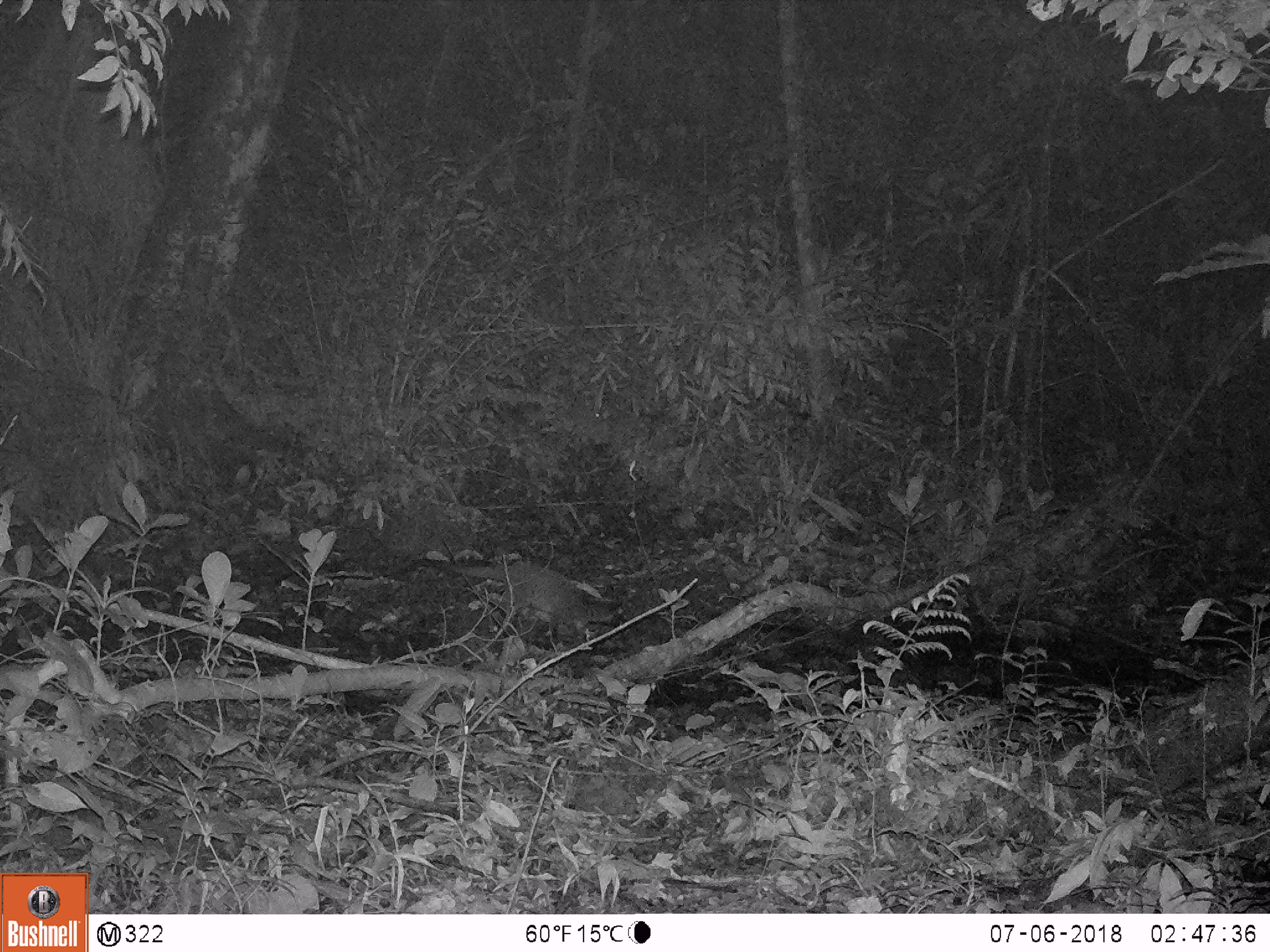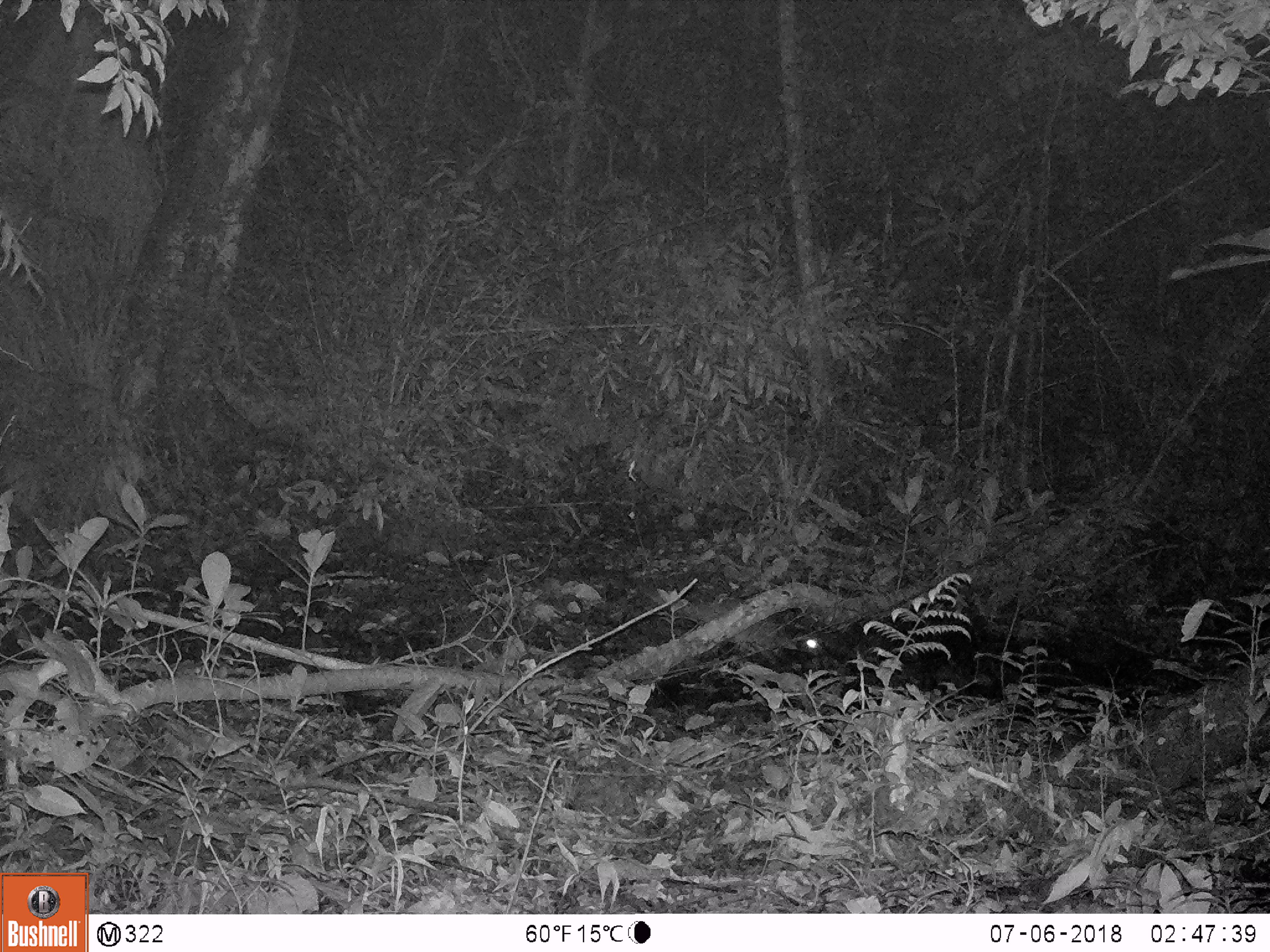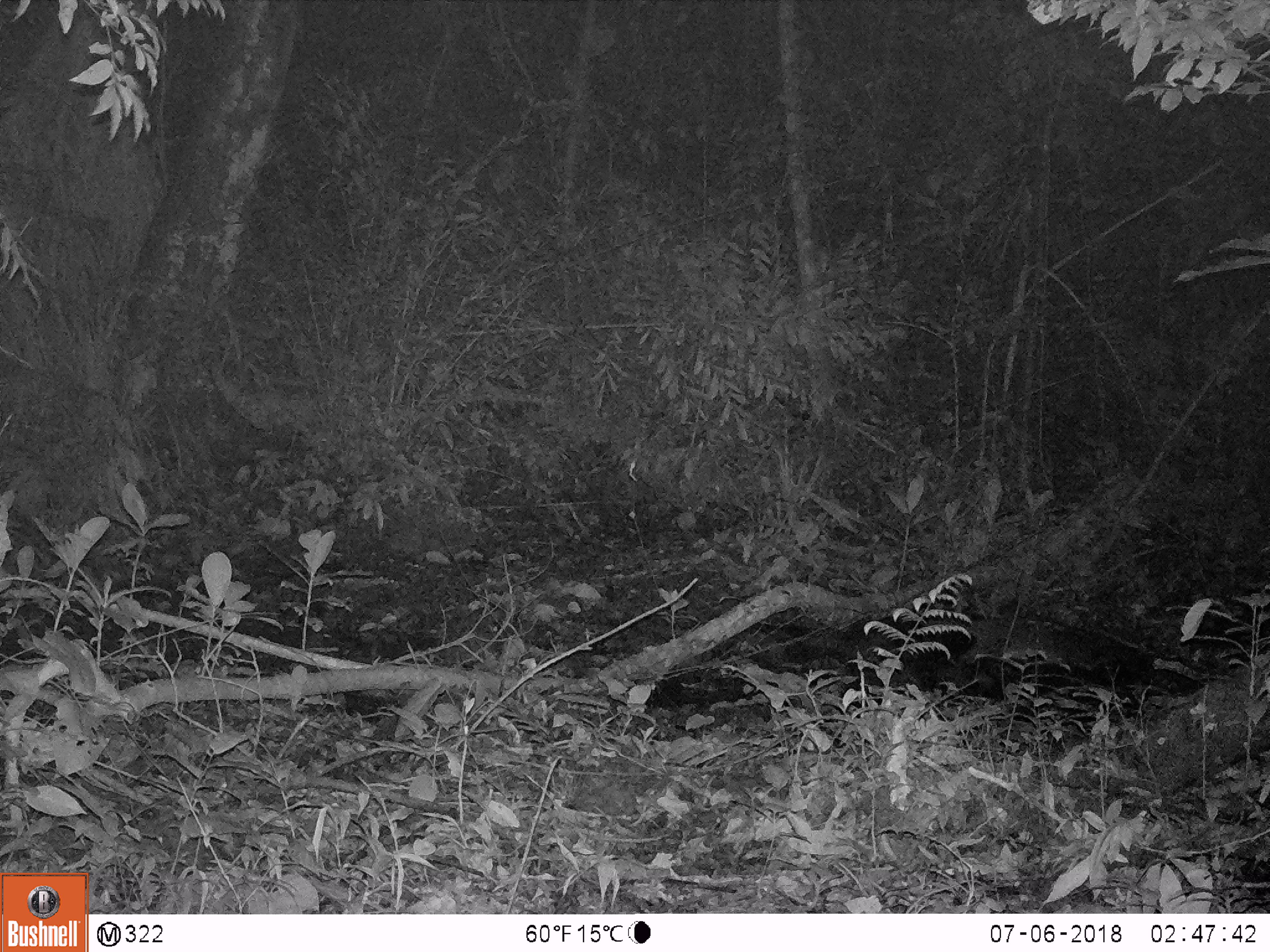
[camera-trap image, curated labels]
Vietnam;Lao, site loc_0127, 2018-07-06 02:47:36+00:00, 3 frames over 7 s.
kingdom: Animalia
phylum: Chordata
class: Mammalia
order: Carnivora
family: Herpestidae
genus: Urva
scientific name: Urva urva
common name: crab-eating mongoose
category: crab eating mongoose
Crab eating mongoose (crab-eating mongoose) (Urva urva). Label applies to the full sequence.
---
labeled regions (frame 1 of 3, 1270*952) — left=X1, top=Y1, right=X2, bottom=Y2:
crab eating mongoose: left=440, top=560, right=619, bottom=645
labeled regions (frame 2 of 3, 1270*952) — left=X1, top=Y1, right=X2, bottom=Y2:
crab eating mongoose: left=639, top=584, right=821, bottom=663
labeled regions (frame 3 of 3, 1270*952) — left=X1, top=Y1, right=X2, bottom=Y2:
crab eating mongoose: left=923, top=618, right=1096, bottom=691